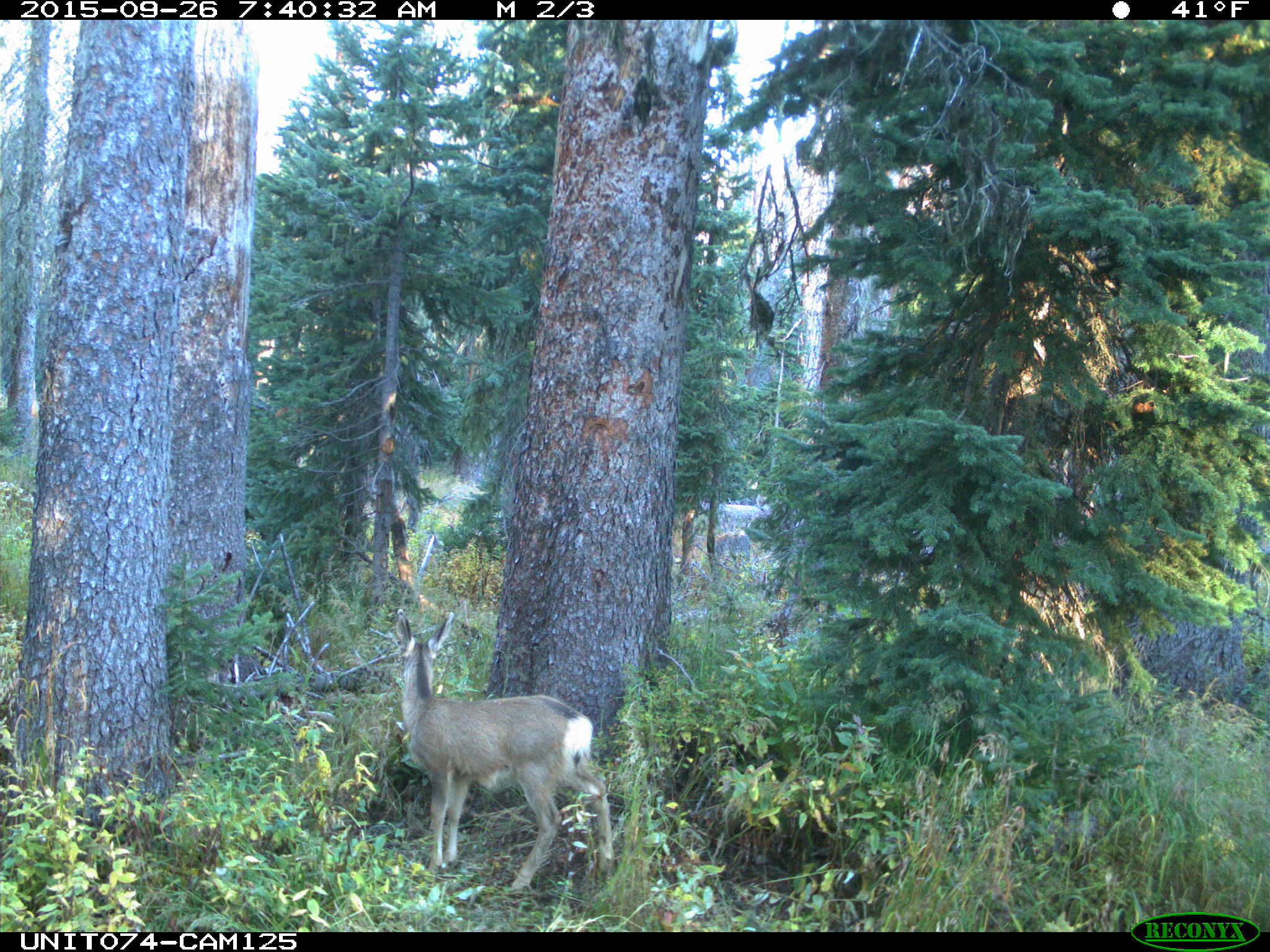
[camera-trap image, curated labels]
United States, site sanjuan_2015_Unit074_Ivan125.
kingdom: Animalia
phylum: Chordata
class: Mammalia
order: Artiodactyla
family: Cervidae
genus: Odocoileus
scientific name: Odocoileus hemionus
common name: mule deer